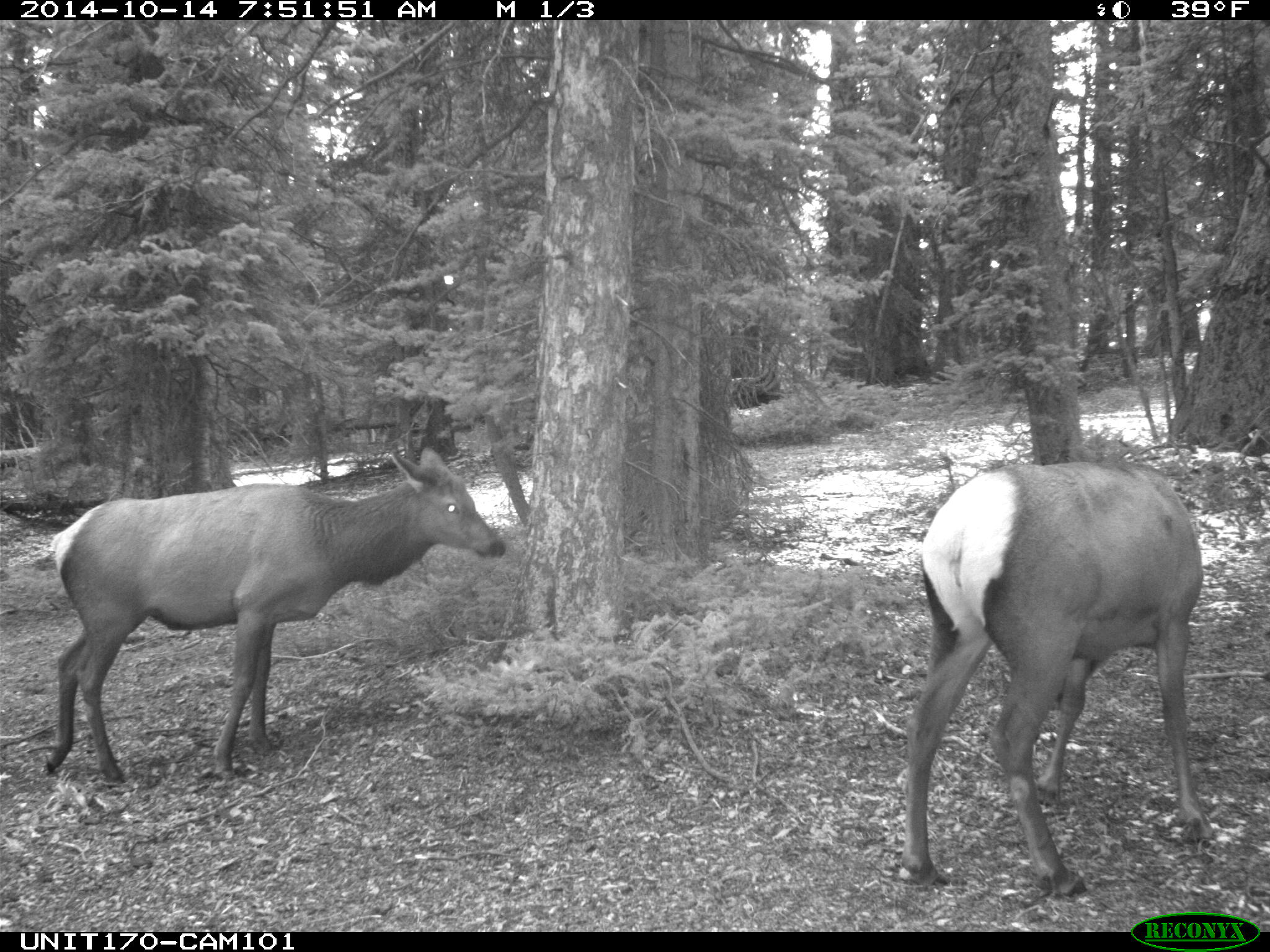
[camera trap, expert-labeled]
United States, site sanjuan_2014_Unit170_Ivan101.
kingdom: Animalia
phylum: Chordata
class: Mammalia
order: Artiodactyla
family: Cervidae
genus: Cervus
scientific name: Cervus elaphus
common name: red deer